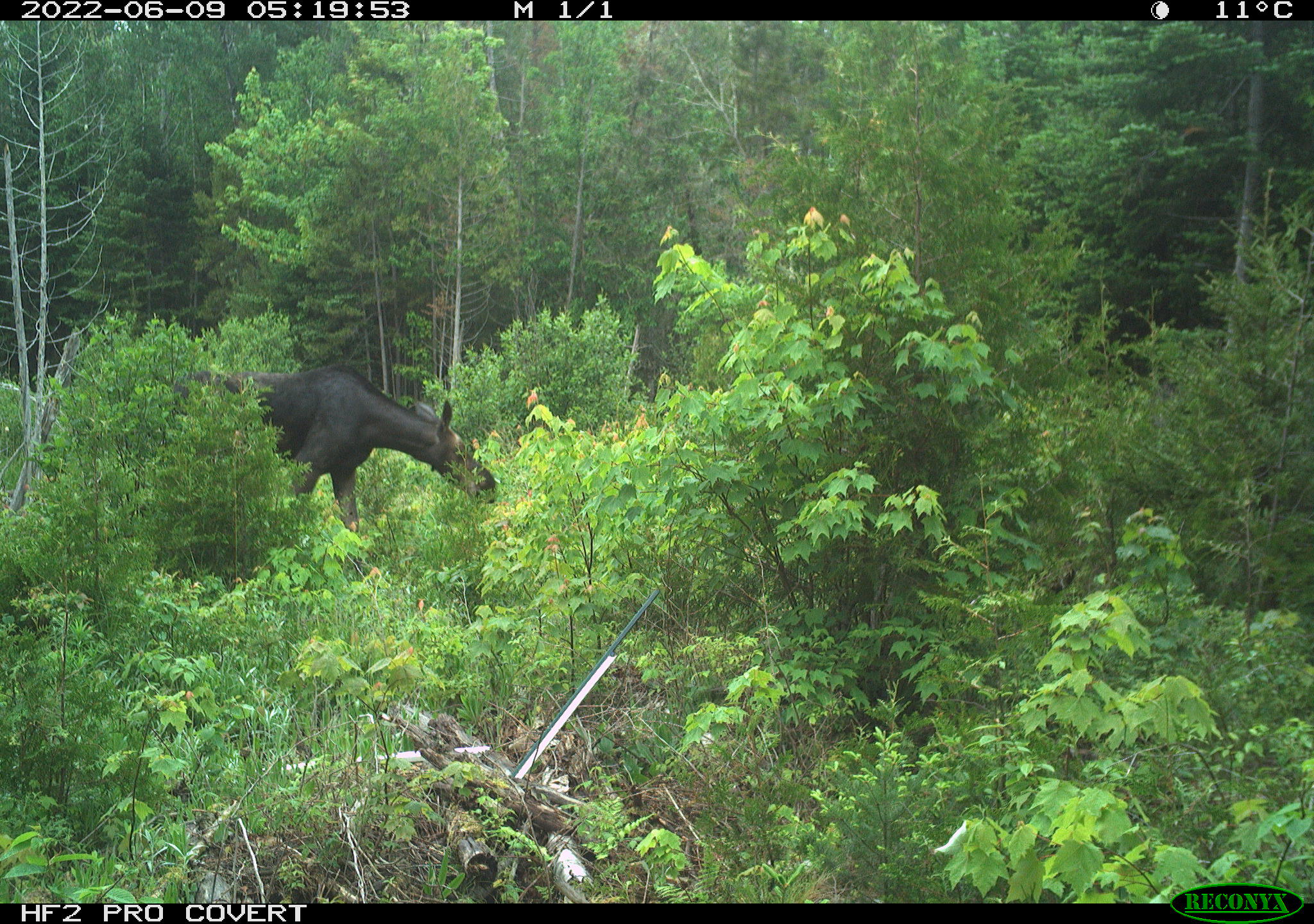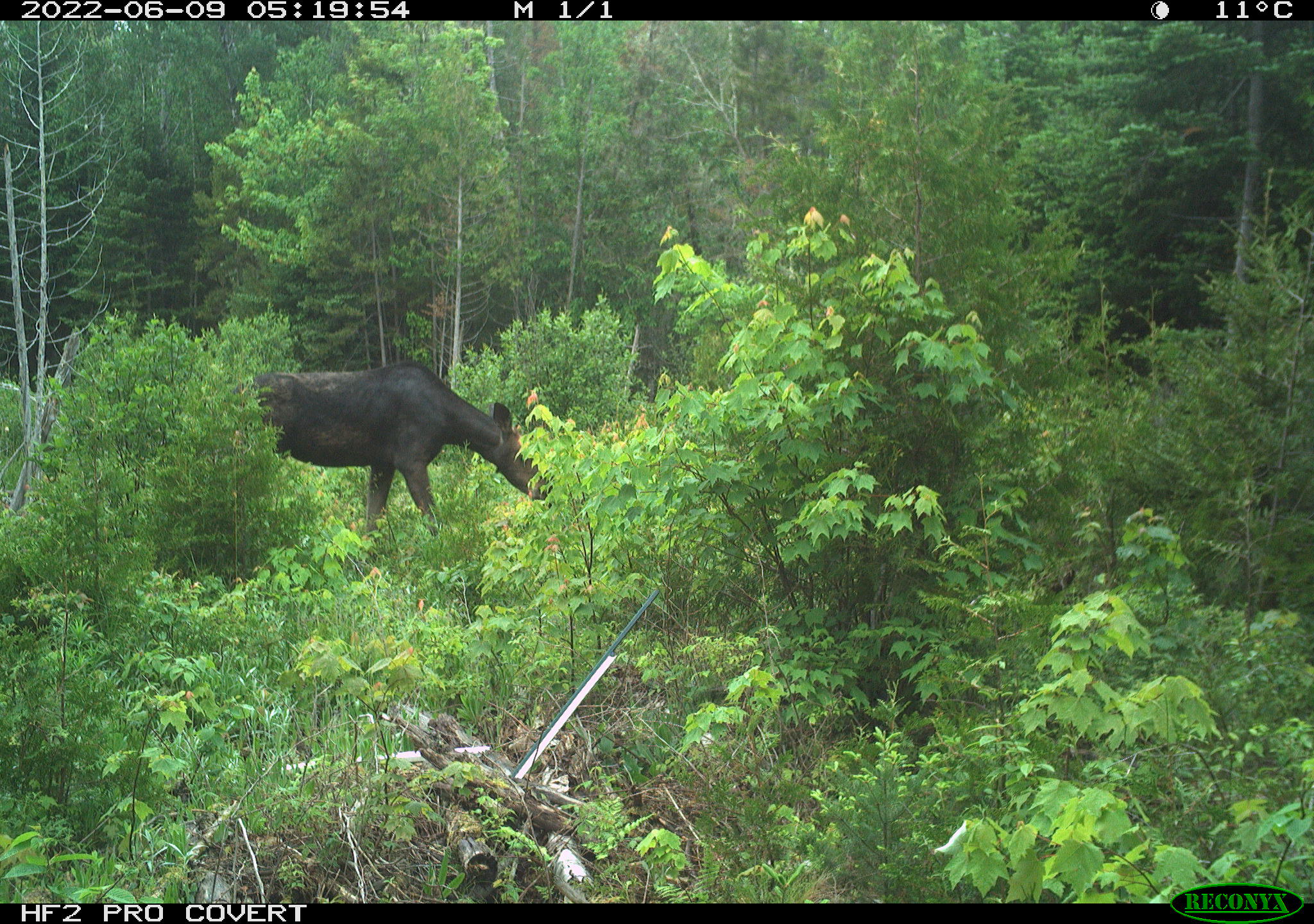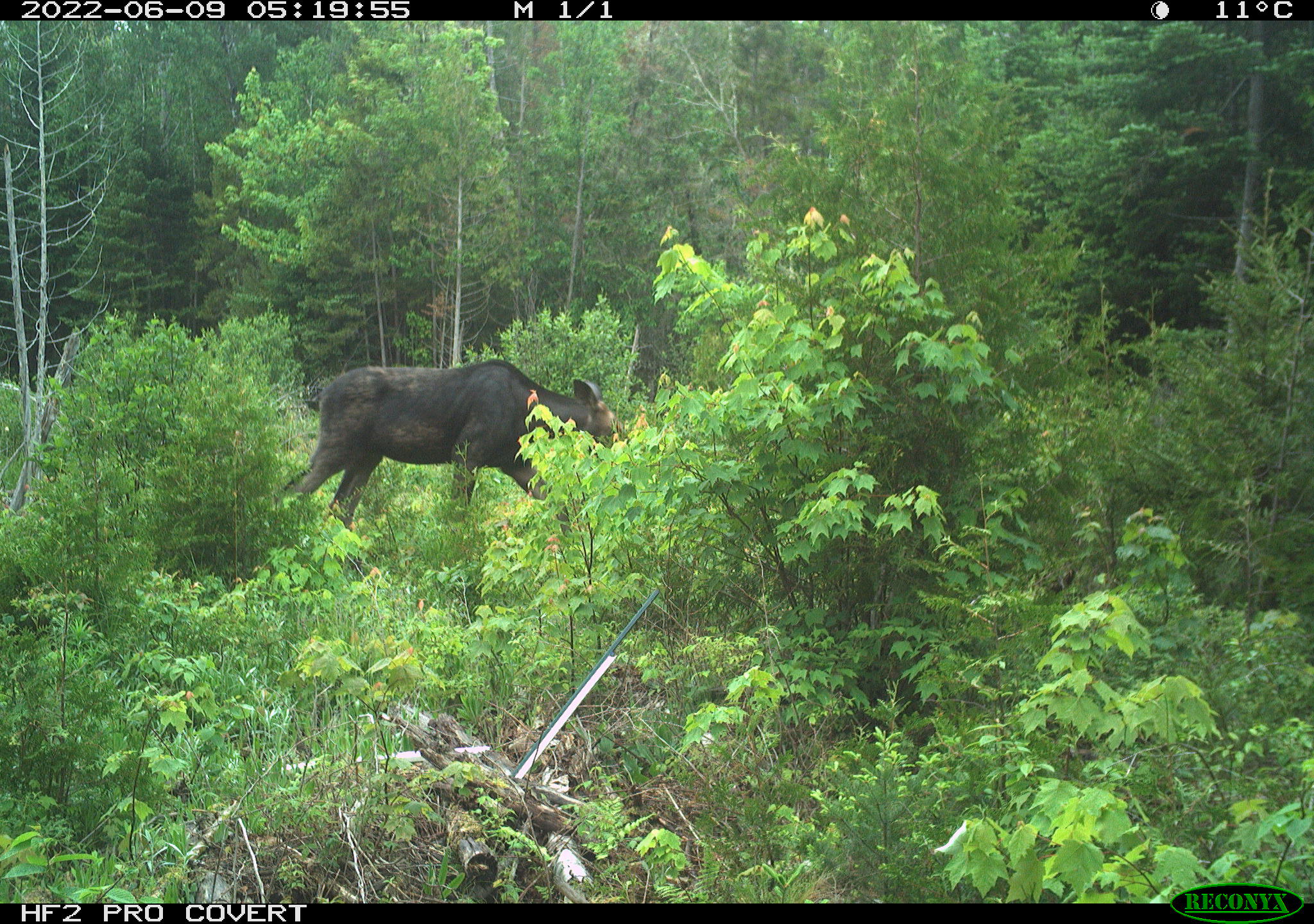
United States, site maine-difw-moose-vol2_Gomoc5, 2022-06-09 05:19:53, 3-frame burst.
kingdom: Animalia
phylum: Chordata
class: Mammalia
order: Artiodactyla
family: Cervidae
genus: Alces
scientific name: Alces alces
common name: moose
Moose (Alces alces).